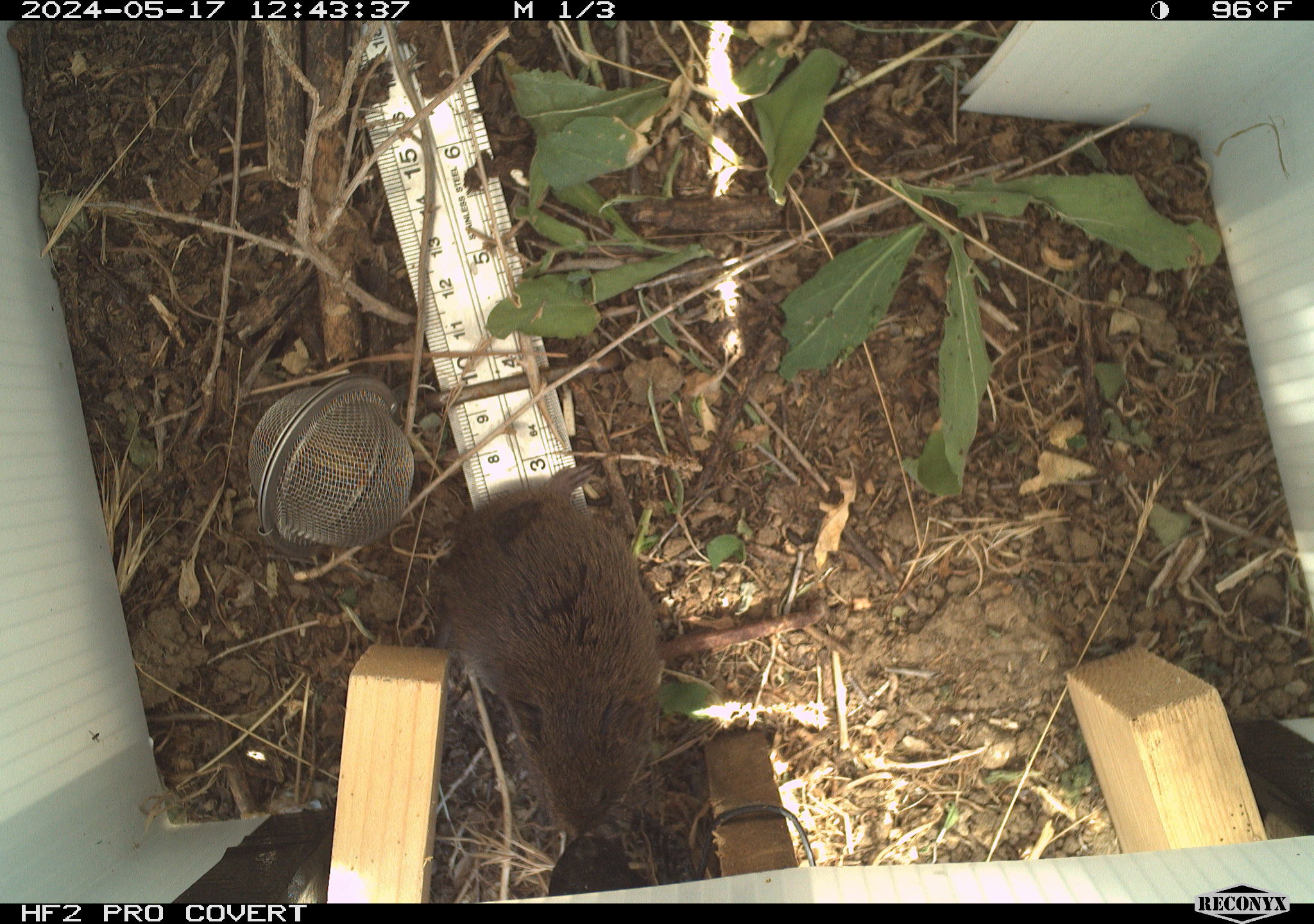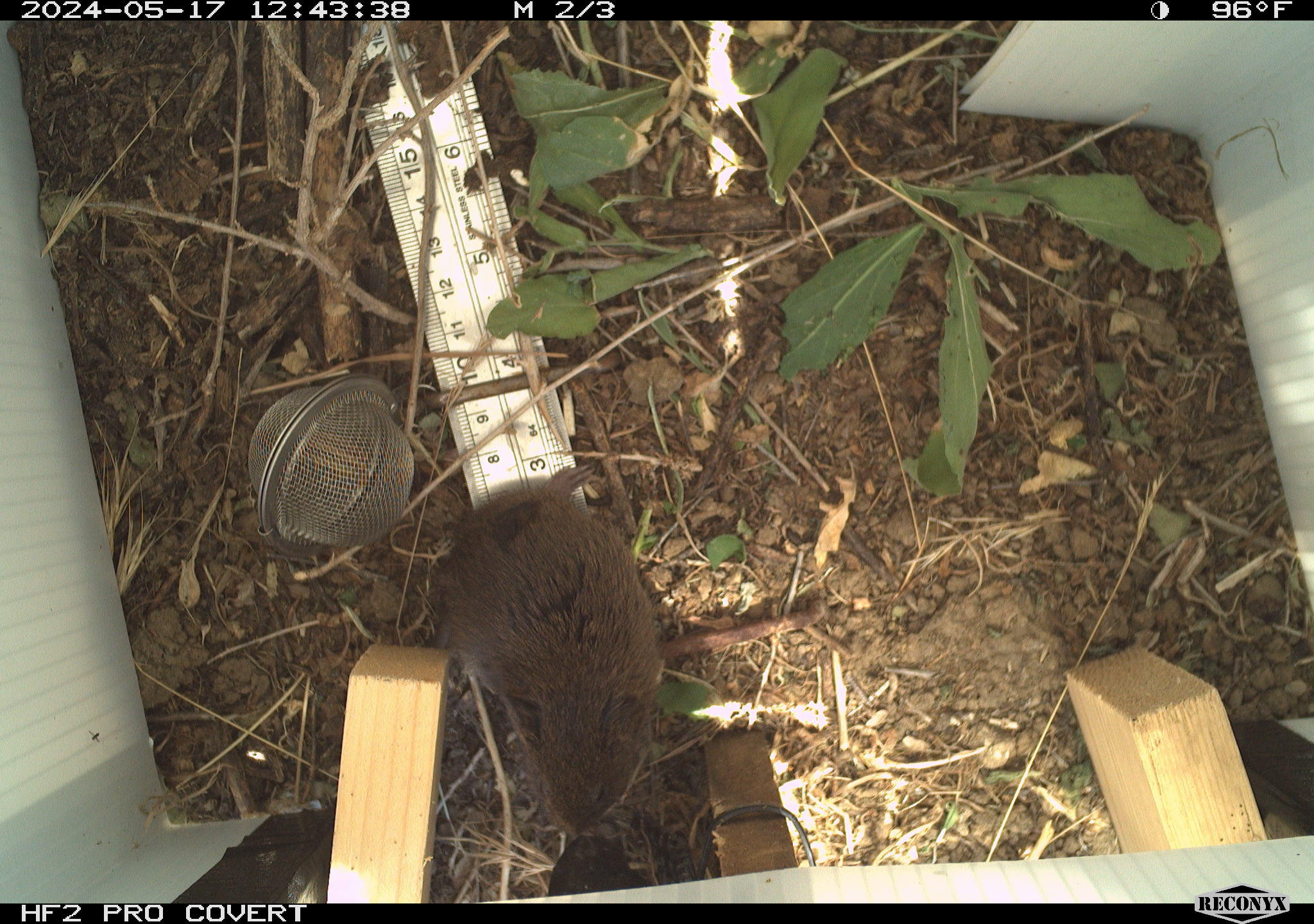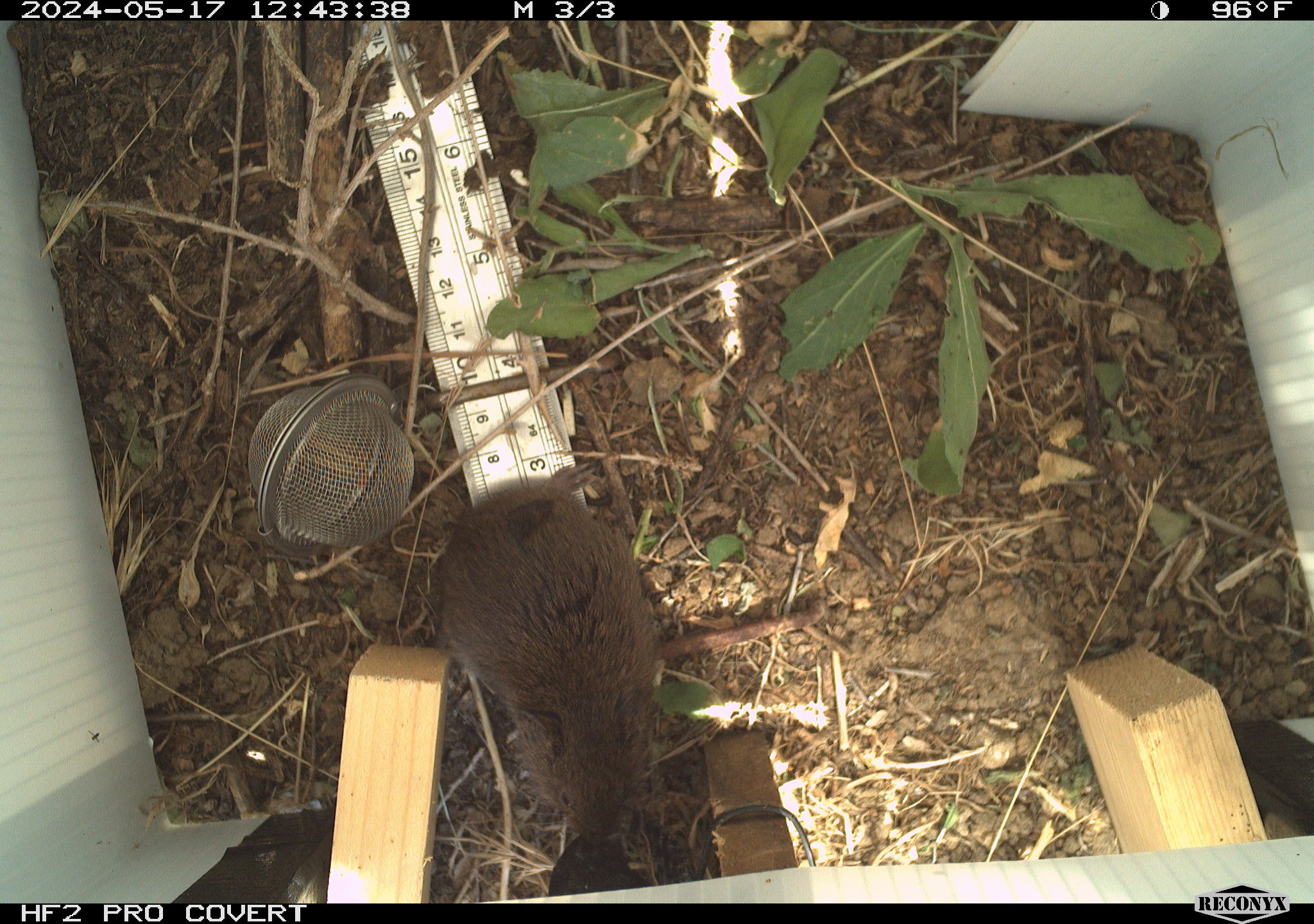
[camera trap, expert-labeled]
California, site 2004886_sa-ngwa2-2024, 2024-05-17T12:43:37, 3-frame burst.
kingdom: Animalia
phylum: Chordata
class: Mammalia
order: Rodentia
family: Cricetidae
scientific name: Arvicolinae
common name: voles, lemmings, and muskrats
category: arvicolinae subfamily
Arvicolinae subfamily (voles, lemmings, and muskrats) (Arvicolinae).